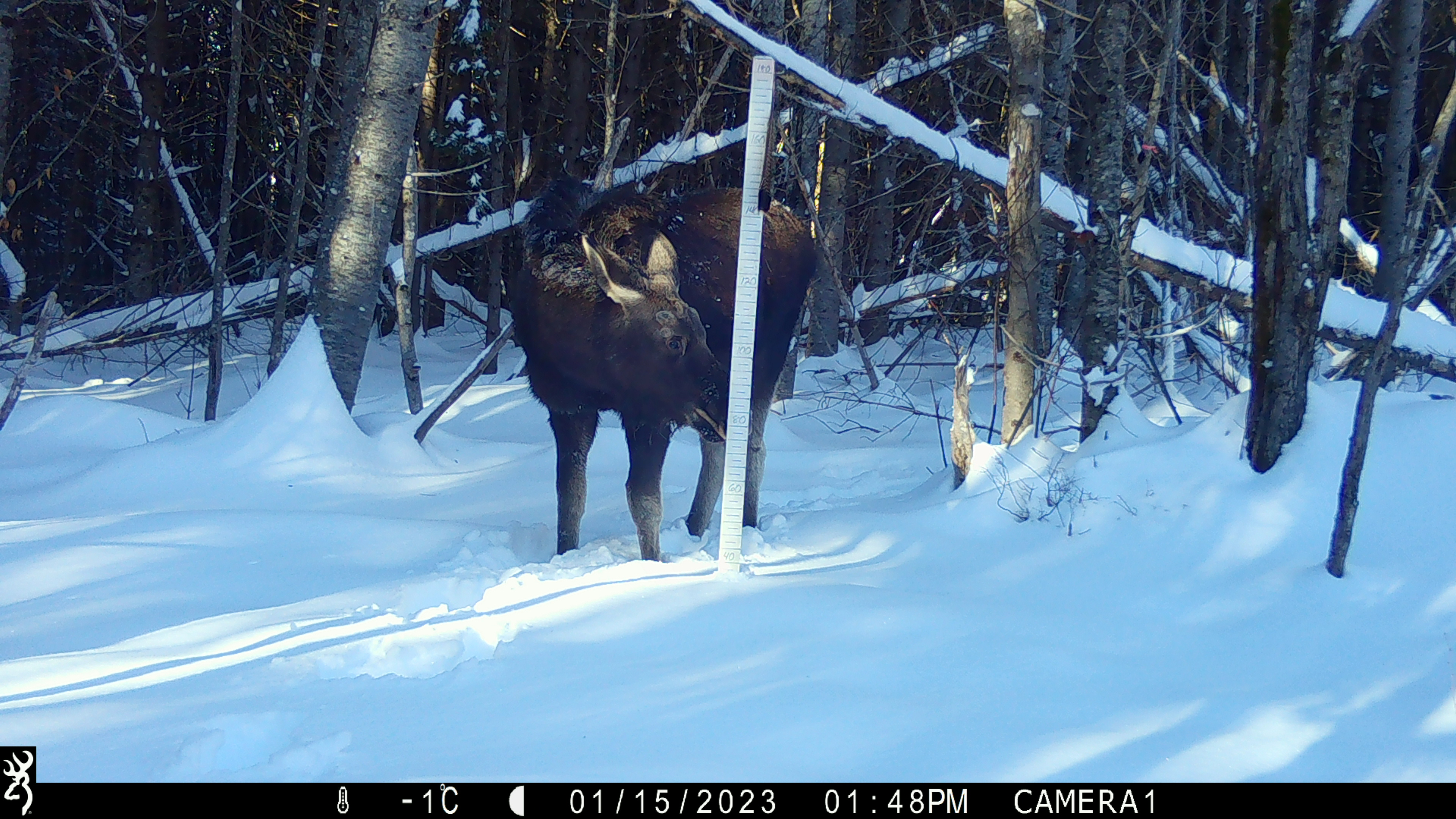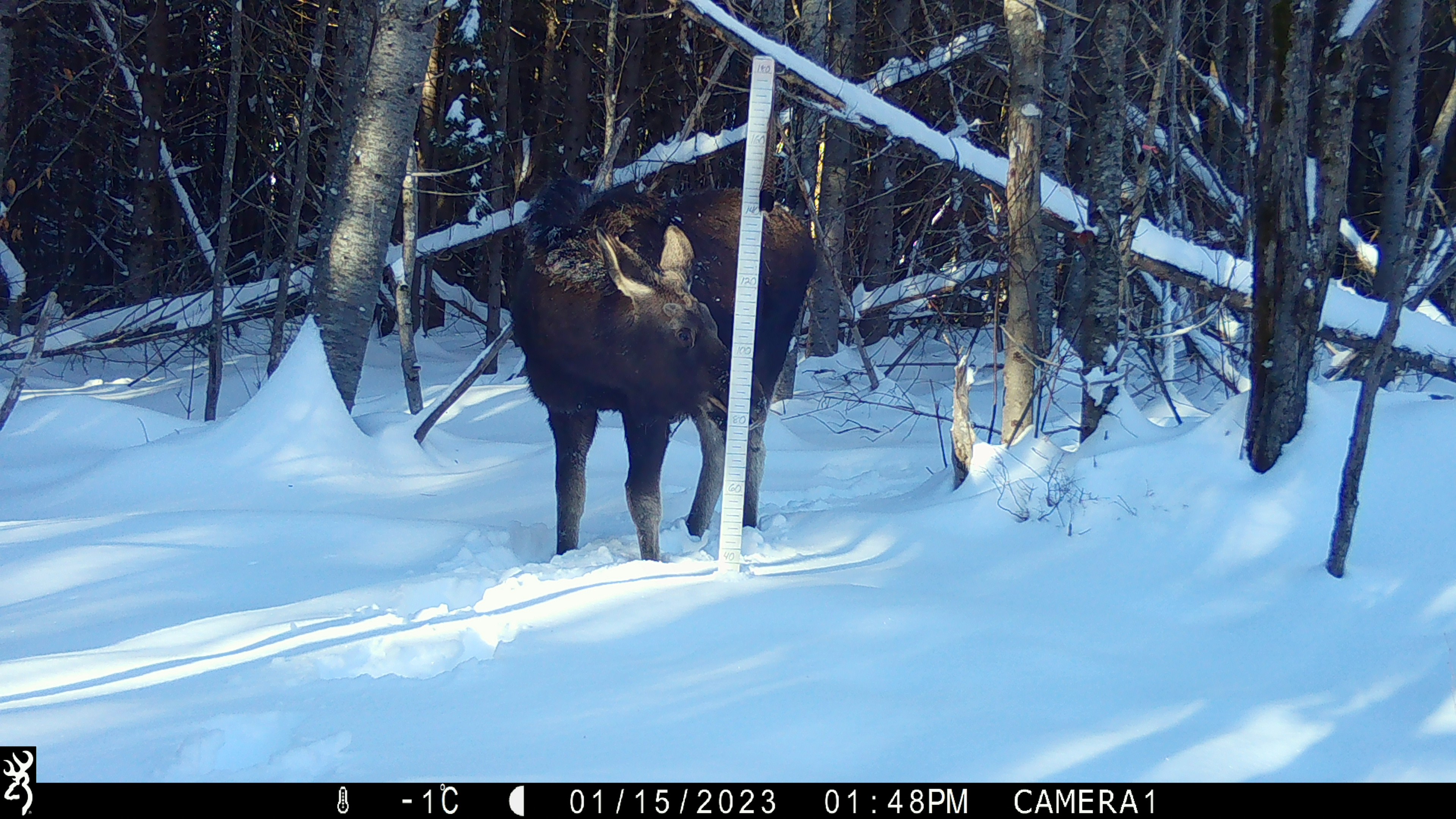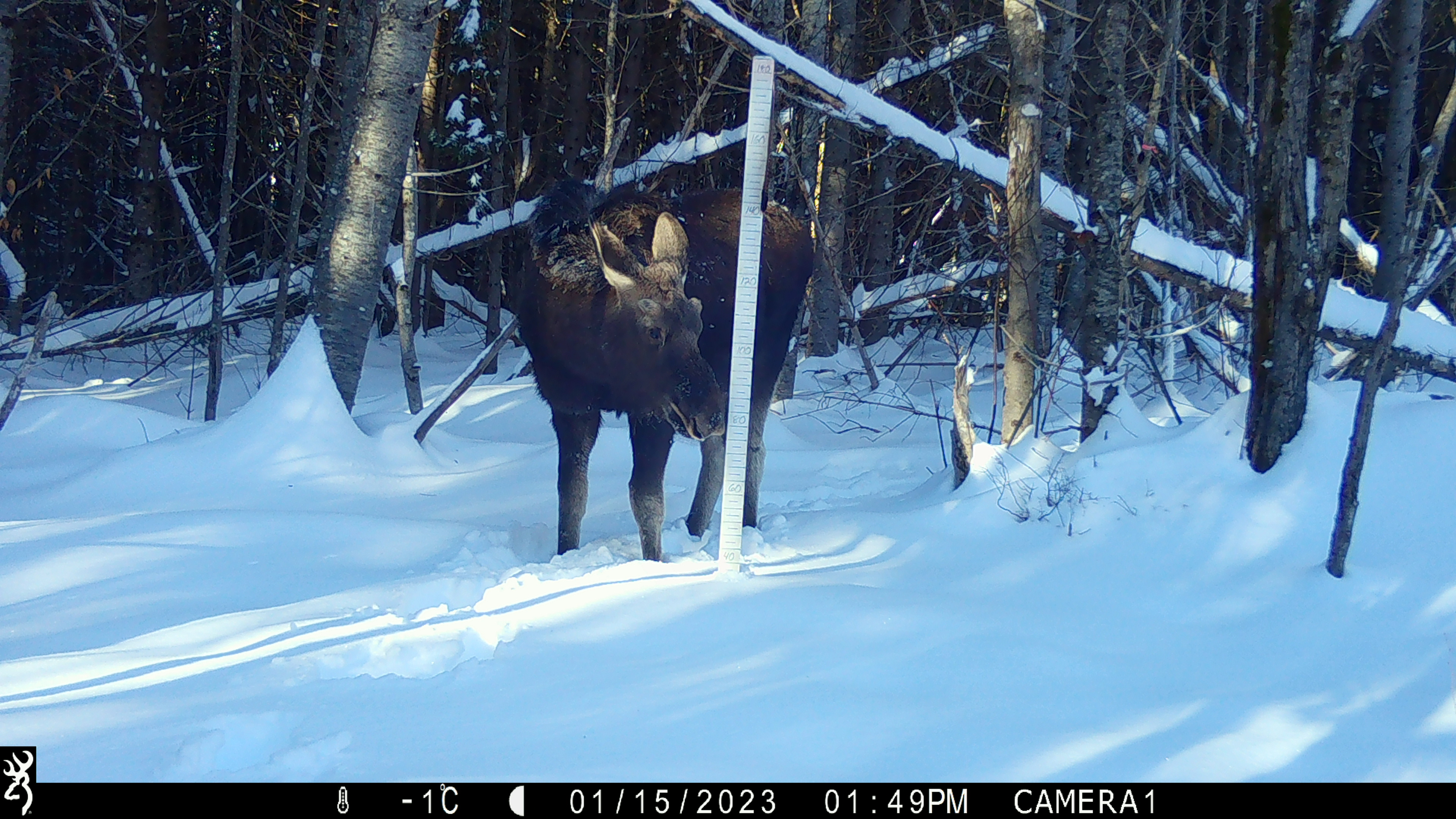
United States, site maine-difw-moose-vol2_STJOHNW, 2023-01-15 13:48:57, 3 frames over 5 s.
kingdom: Animalia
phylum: Chordata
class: Mammalia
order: Artiodactyla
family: Cervidae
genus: Alces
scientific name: Alces alces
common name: moose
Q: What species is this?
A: Moose (Alces alces).